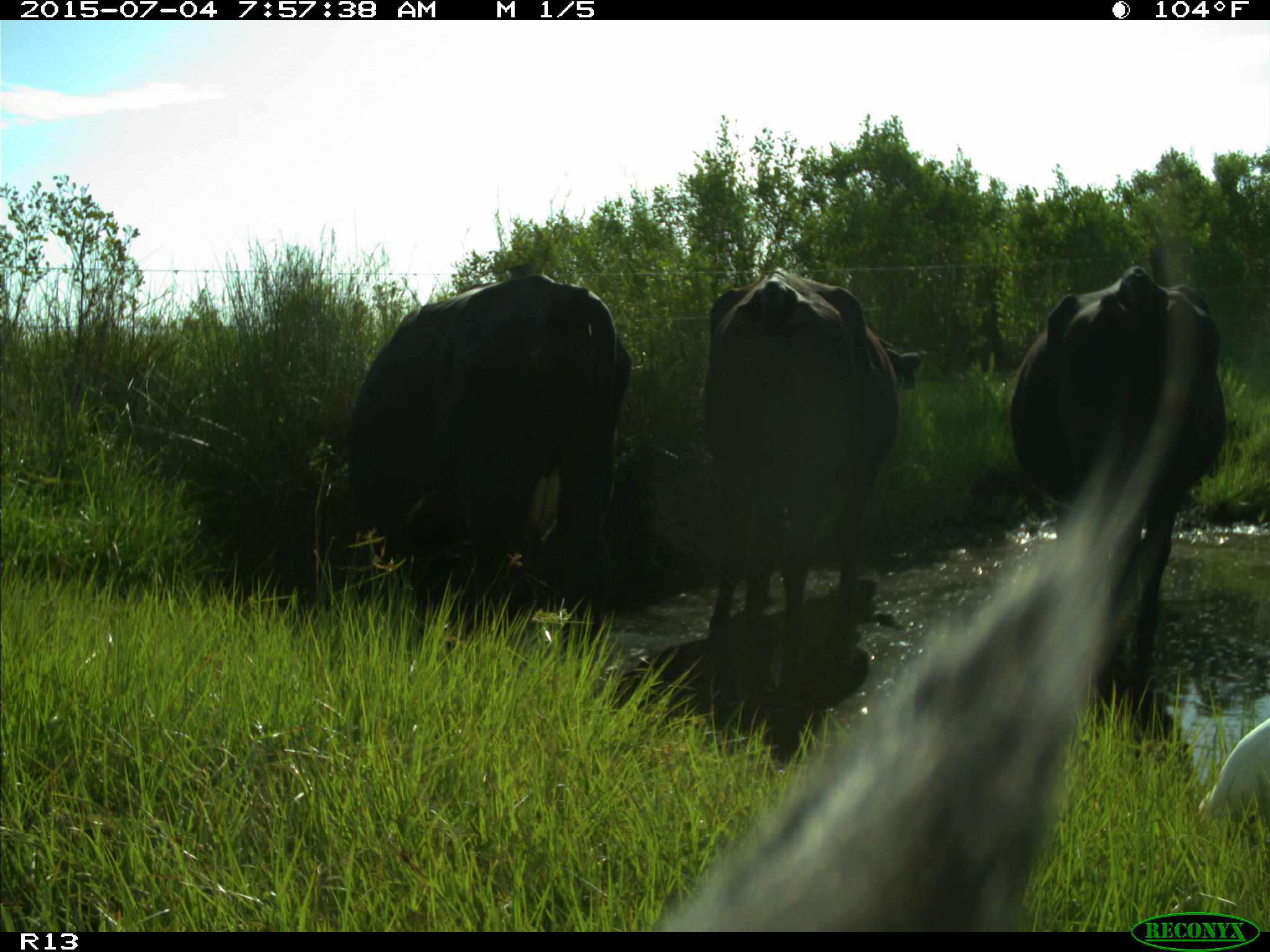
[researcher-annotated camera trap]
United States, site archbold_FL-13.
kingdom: Animalia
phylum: Chordata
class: Mammalia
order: Artiodactyla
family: Bovidae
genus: Bos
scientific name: Bos taurus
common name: domestic cow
Bos taurus (domestic cow).